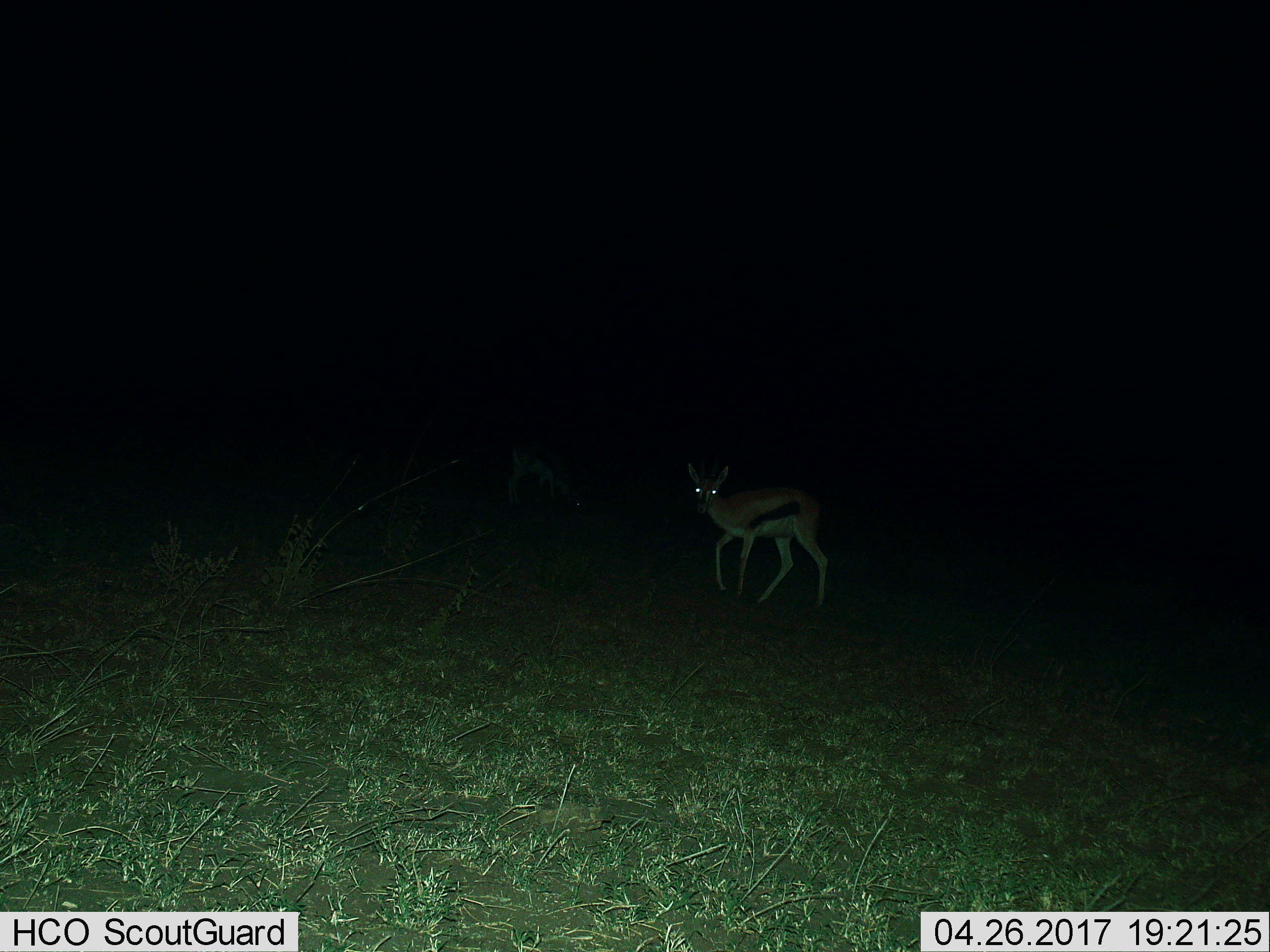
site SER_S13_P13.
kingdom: Animalia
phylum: Chordata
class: Mammalia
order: Artiodactyla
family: Bovidae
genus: Eudorcas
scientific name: Eudorcas thomsonii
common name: thomson's gazelle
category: gazellethomsons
Gazellethomsons (thomson's gazelle) (Eudorcas thomsonii), count 1. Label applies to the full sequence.